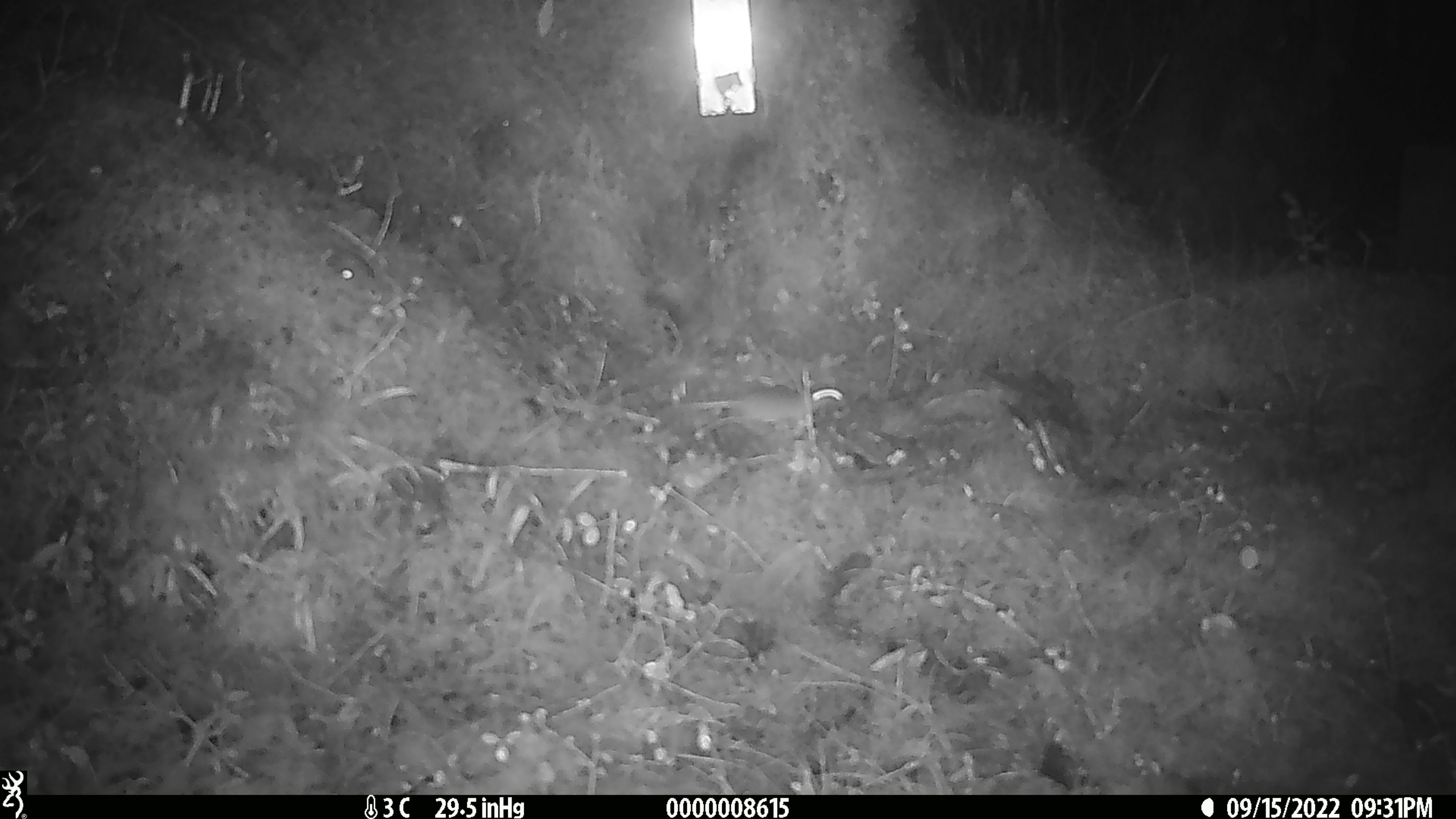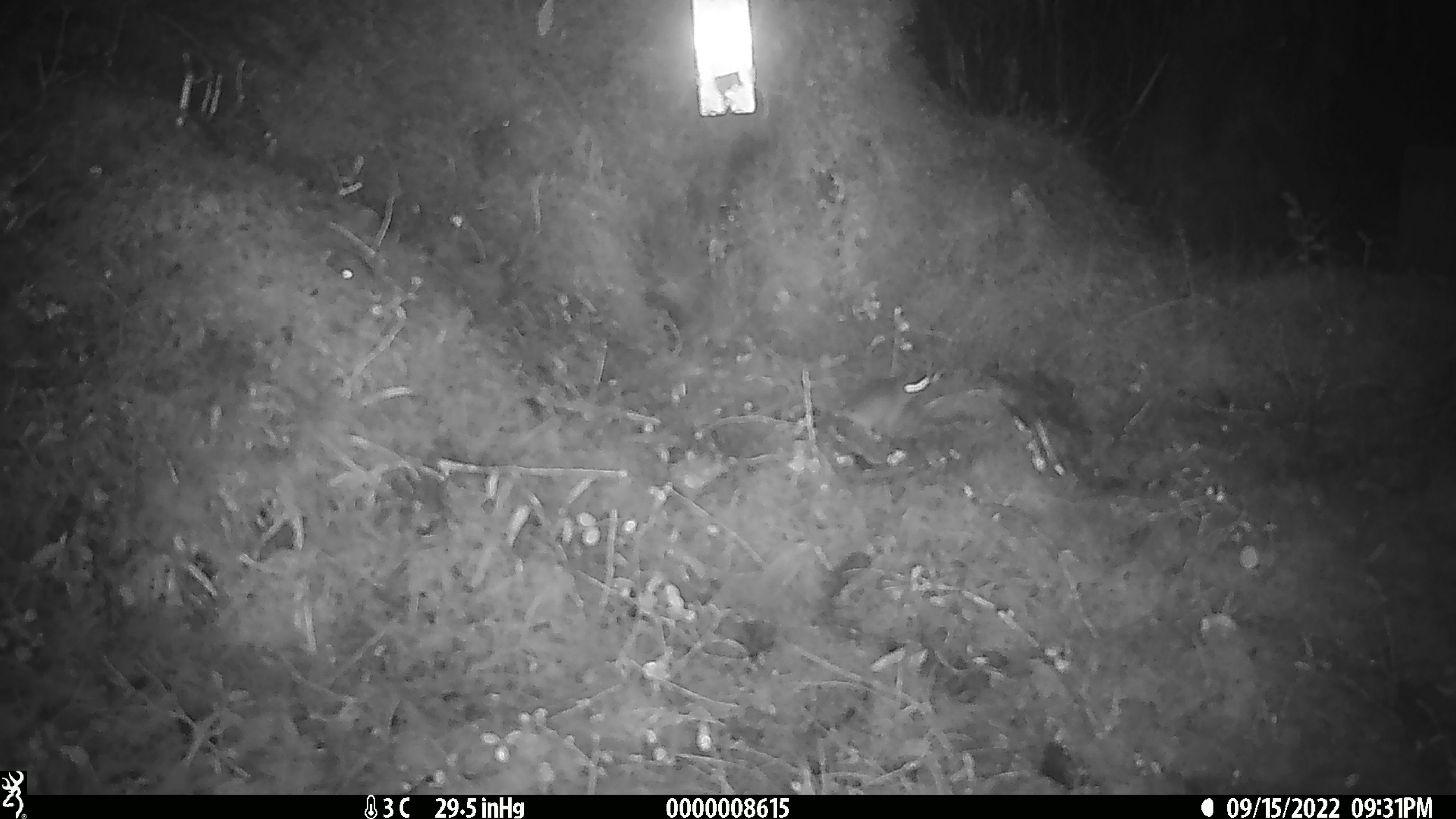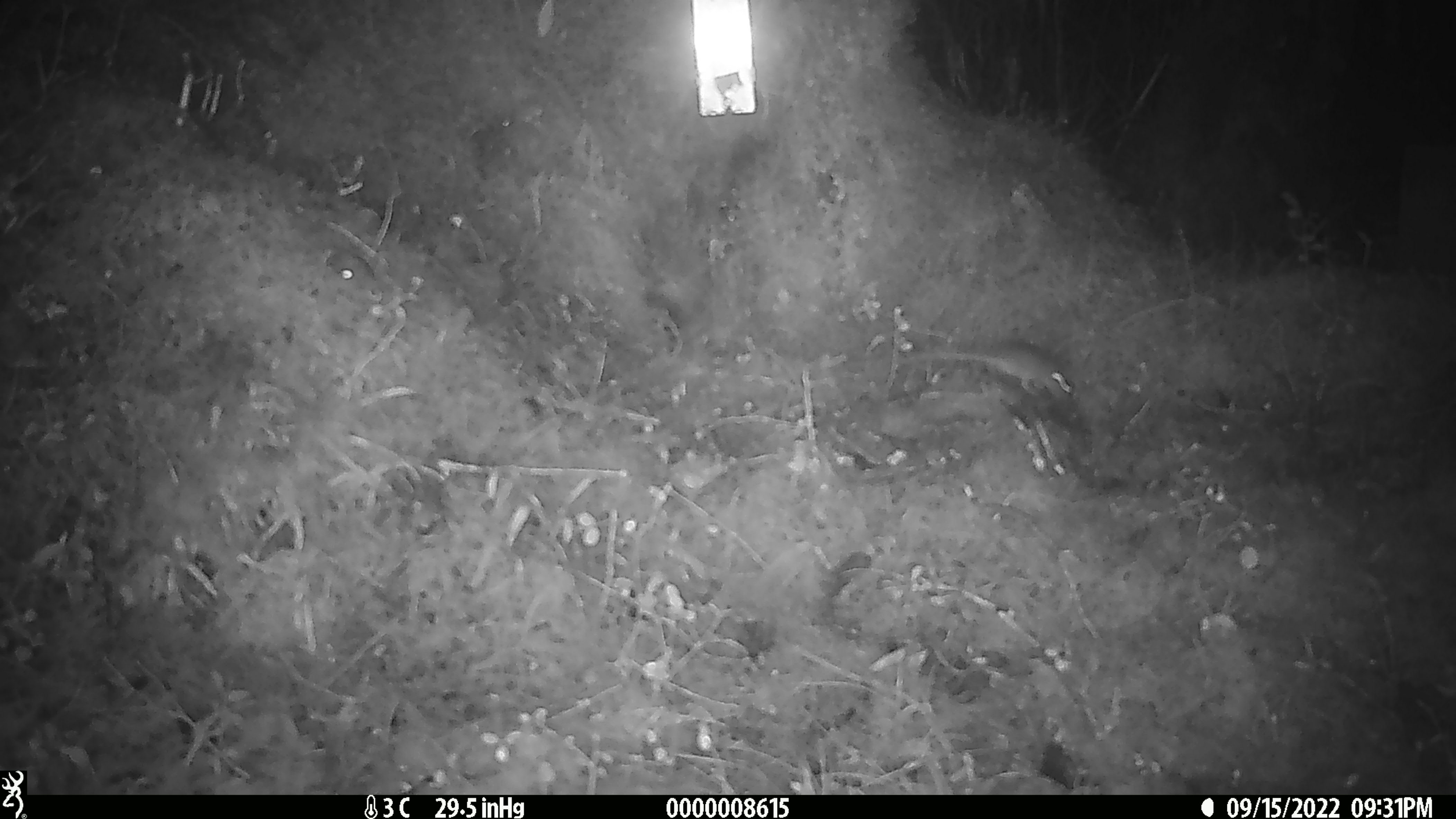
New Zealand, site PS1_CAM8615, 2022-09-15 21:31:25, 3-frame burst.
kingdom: Animalia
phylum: Chordata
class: Mammalia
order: Rodentia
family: Muridae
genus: Mus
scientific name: Mus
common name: mouse